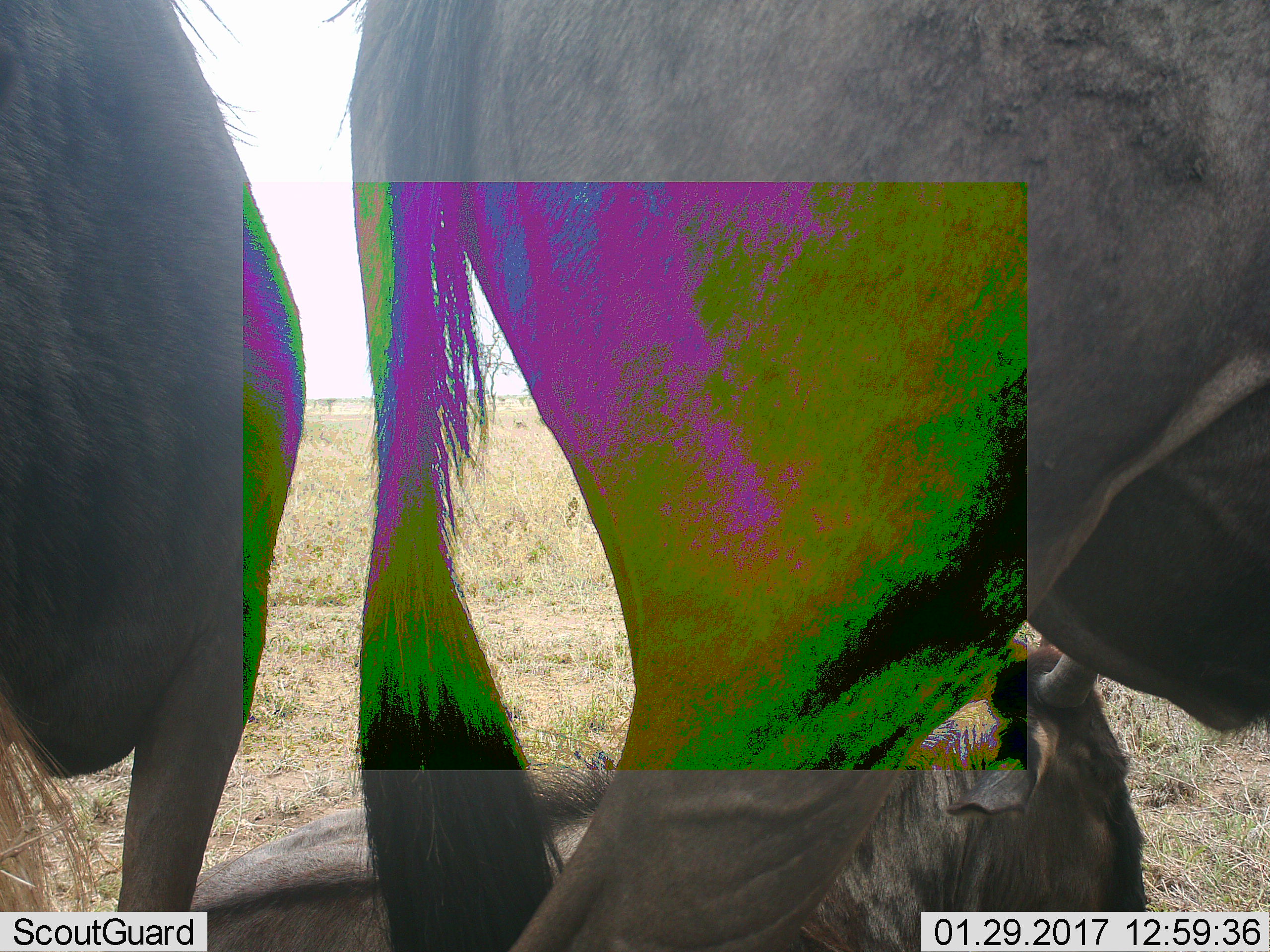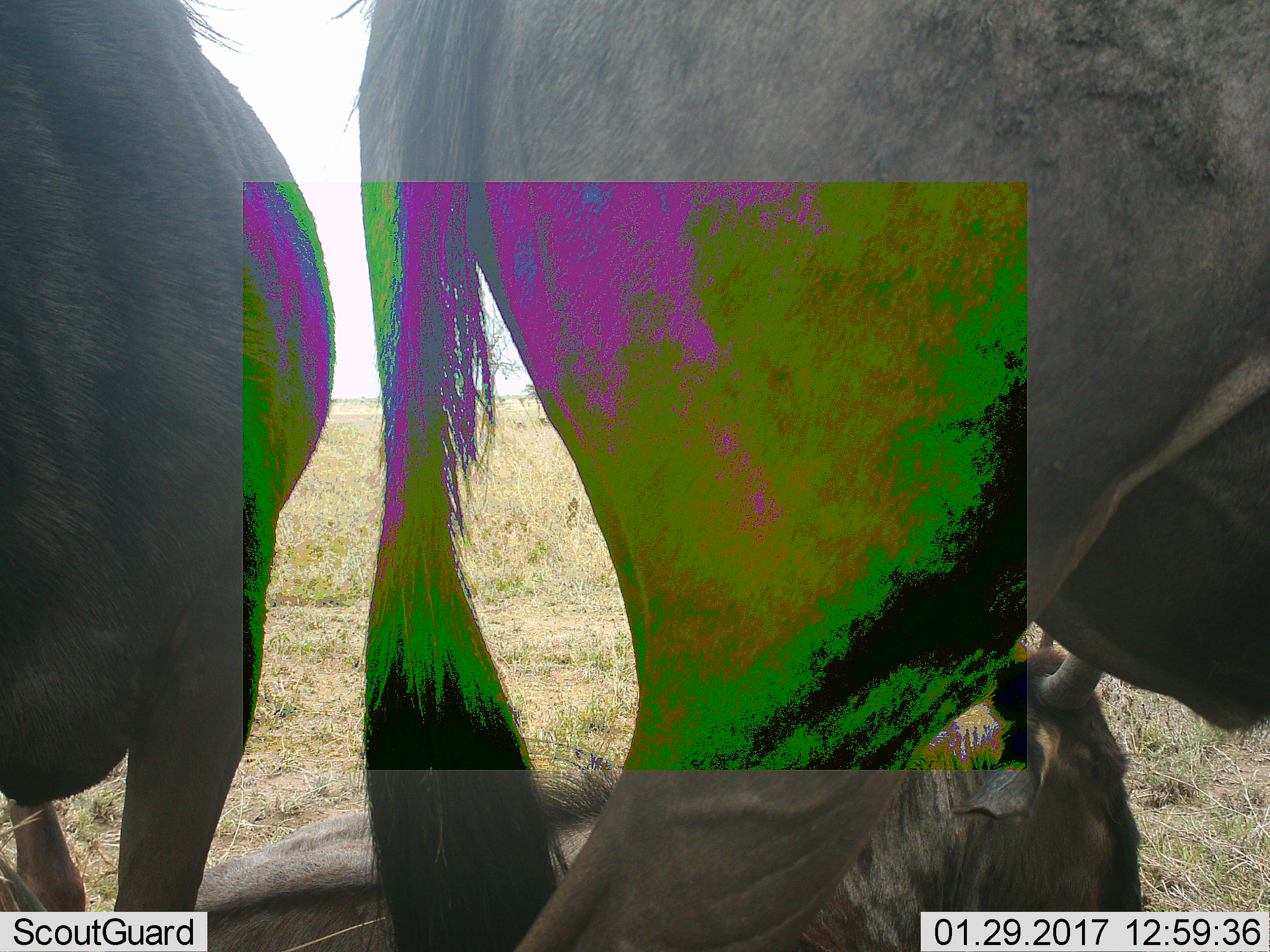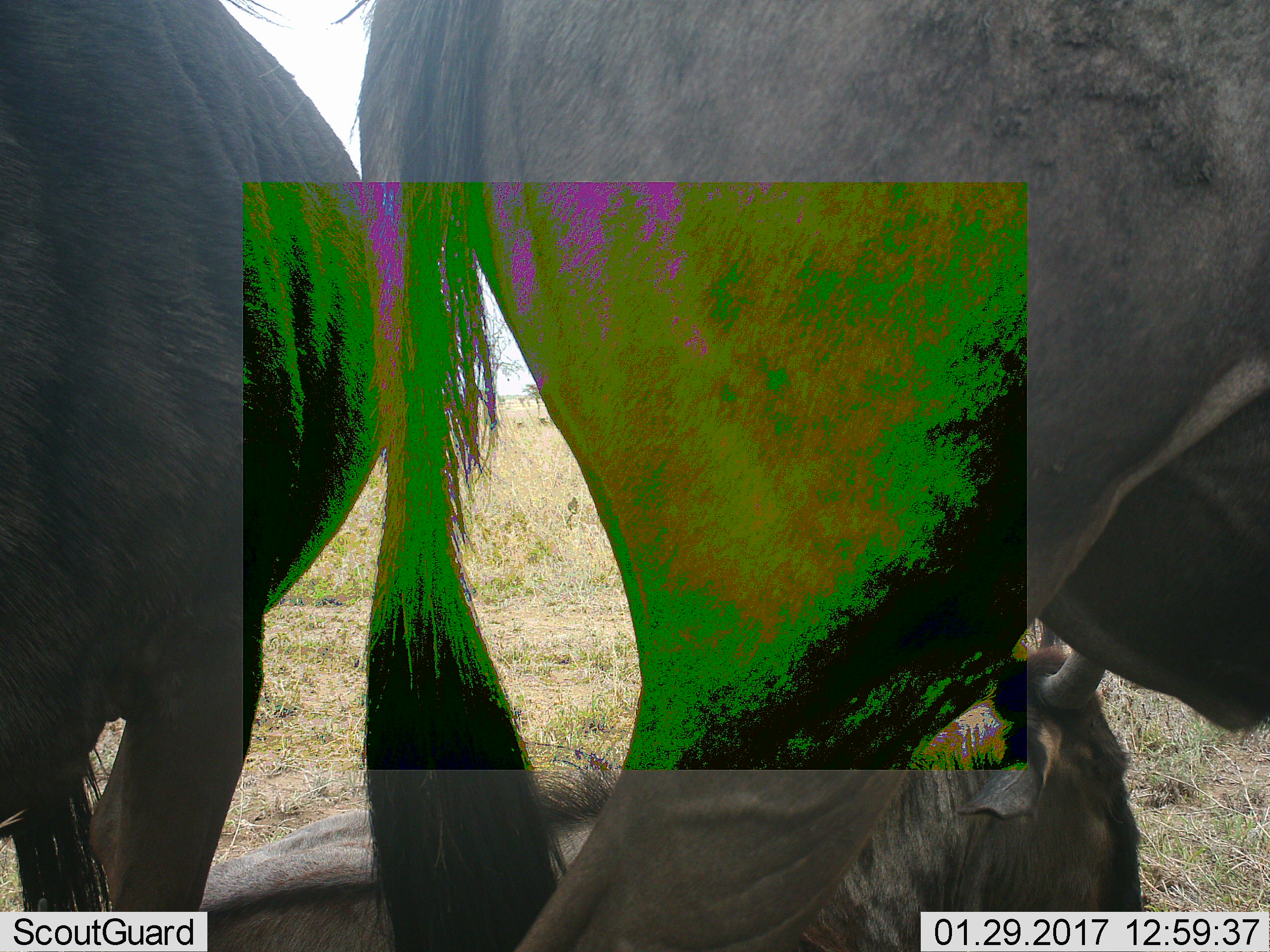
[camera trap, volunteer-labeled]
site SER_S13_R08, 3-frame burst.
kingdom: Animalia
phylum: Chordata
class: Mammalia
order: Artiodactyla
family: Bovidae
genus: Connochaetes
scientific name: Connochaetes taurinus taurinus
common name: blue wildebeest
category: wildebeestblue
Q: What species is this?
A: Wildebeestblue (blue wildebeest) (Connochaetes taurinus taurinus).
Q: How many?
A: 3.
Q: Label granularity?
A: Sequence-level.